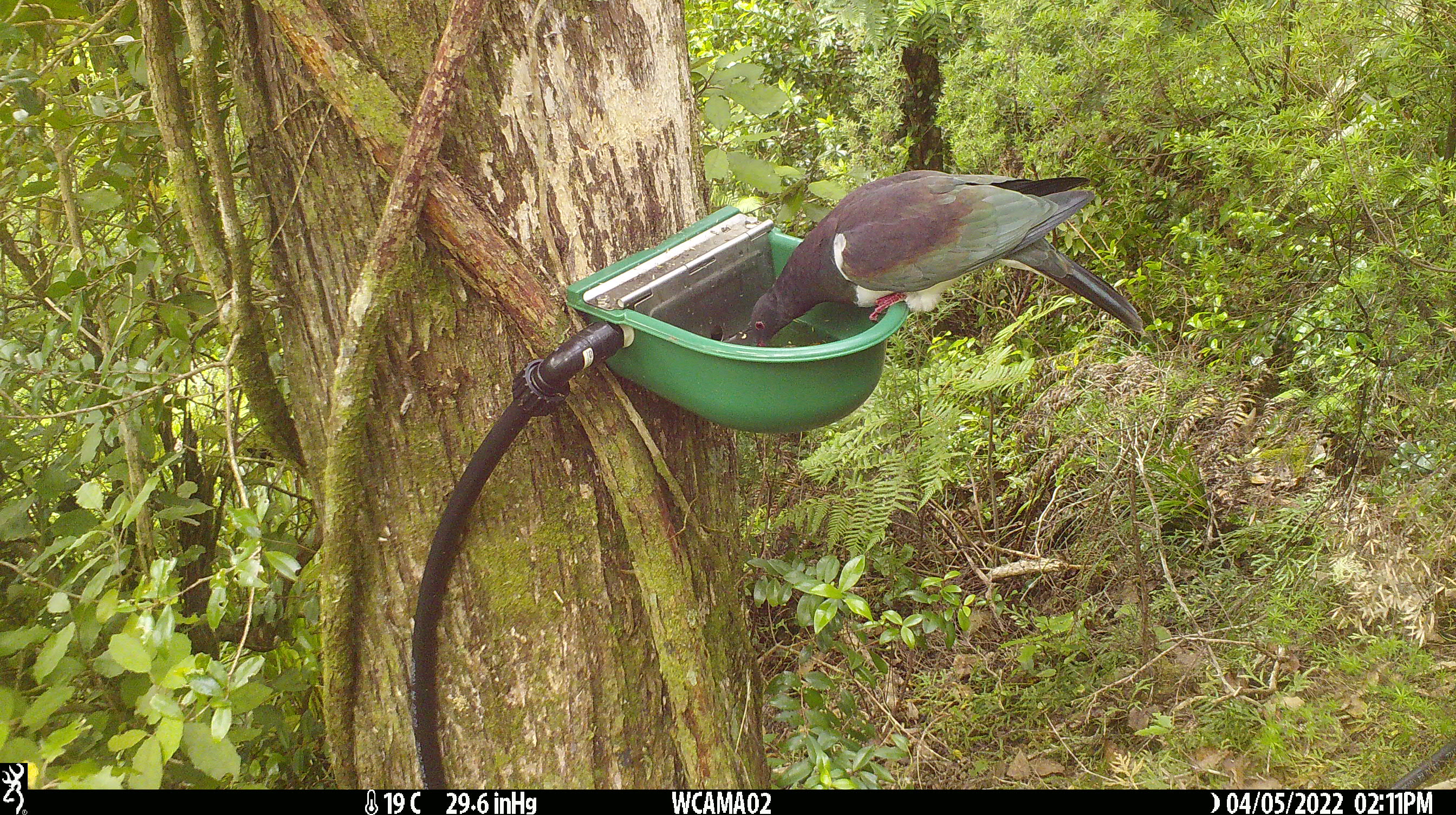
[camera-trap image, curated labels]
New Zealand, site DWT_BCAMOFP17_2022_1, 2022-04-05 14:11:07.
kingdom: Animalia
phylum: Chordata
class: Aves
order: Columbiformes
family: Columbidae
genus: Hemiphaga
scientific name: Hemiphaga novaeseelandiae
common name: new zealand pigeon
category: kereru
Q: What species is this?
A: Kereru (new zealand pigeon) (Hemiphaga novaeseelandiae).